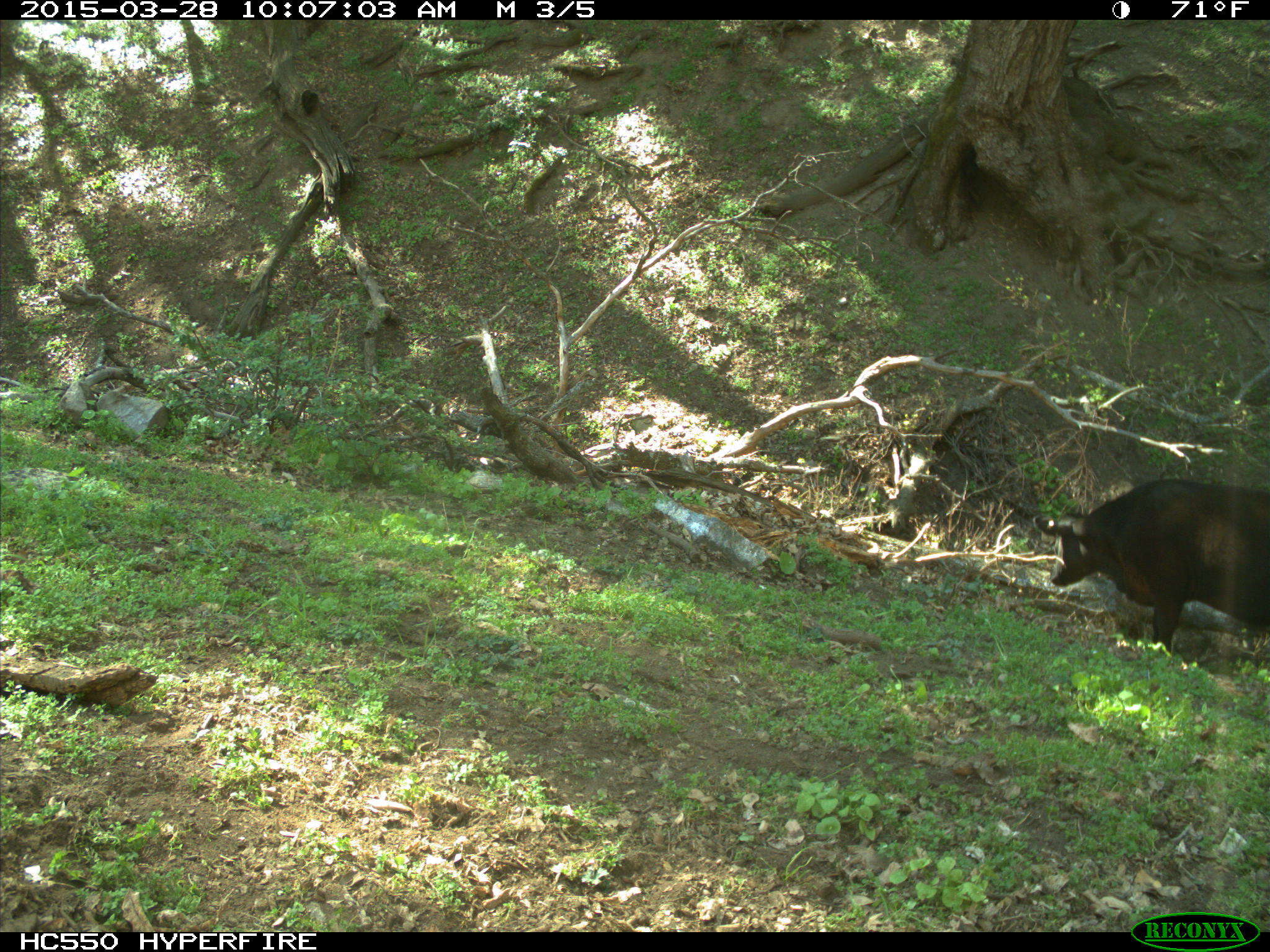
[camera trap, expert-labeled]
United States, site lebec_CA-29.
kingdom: Animalia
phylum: Chordata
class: Mammalia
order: Artiodactyla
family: Bovidae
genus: Bos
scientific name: Bos taurus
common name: domestic cow